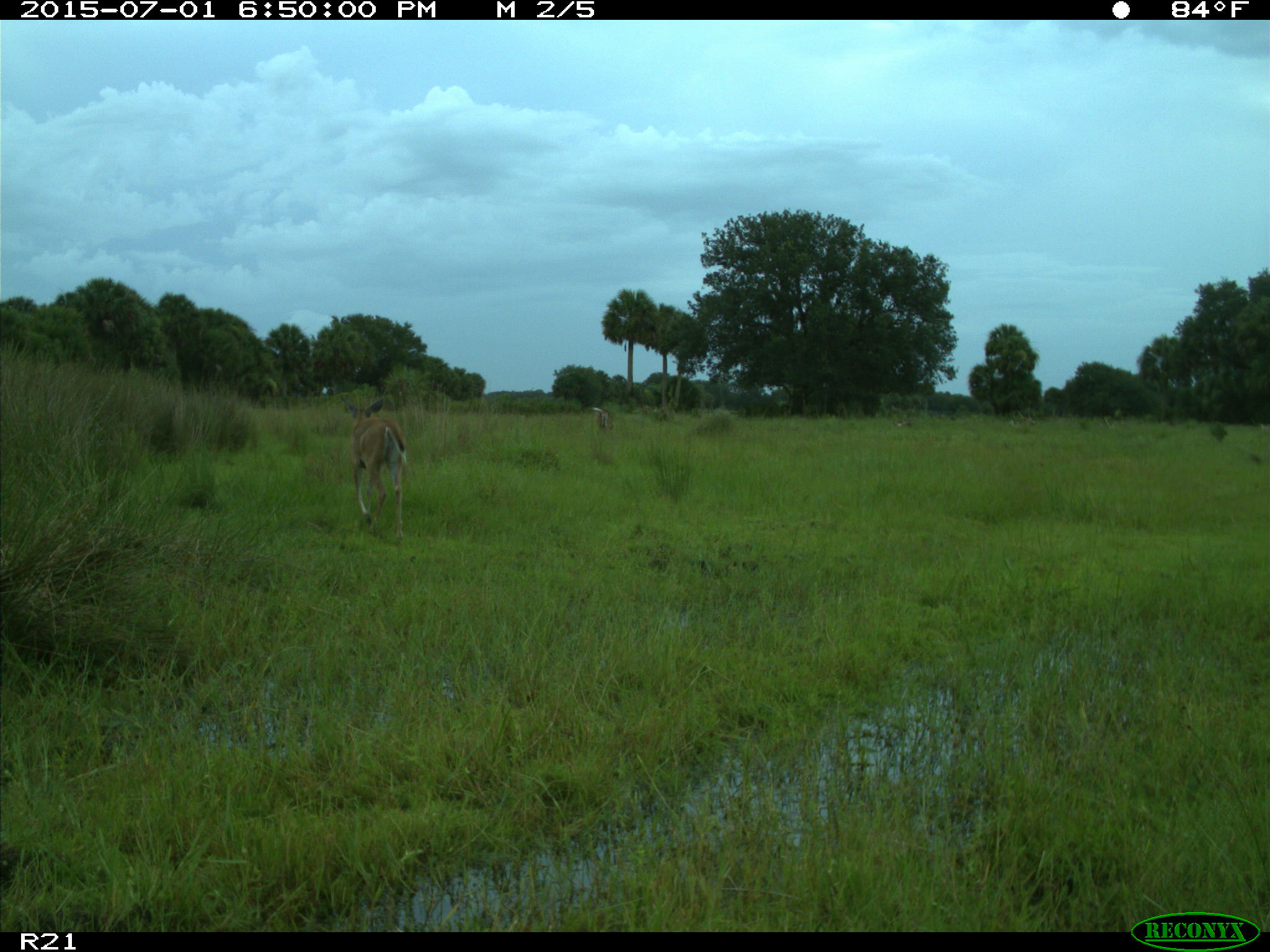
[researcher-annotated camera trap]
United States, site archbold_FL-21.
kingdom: Animalia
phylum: Chordata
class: Mammalia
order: Artiodactyla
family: Cervidae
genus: Odocoileus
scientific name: Odocoileus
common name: deer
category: unidentified deer